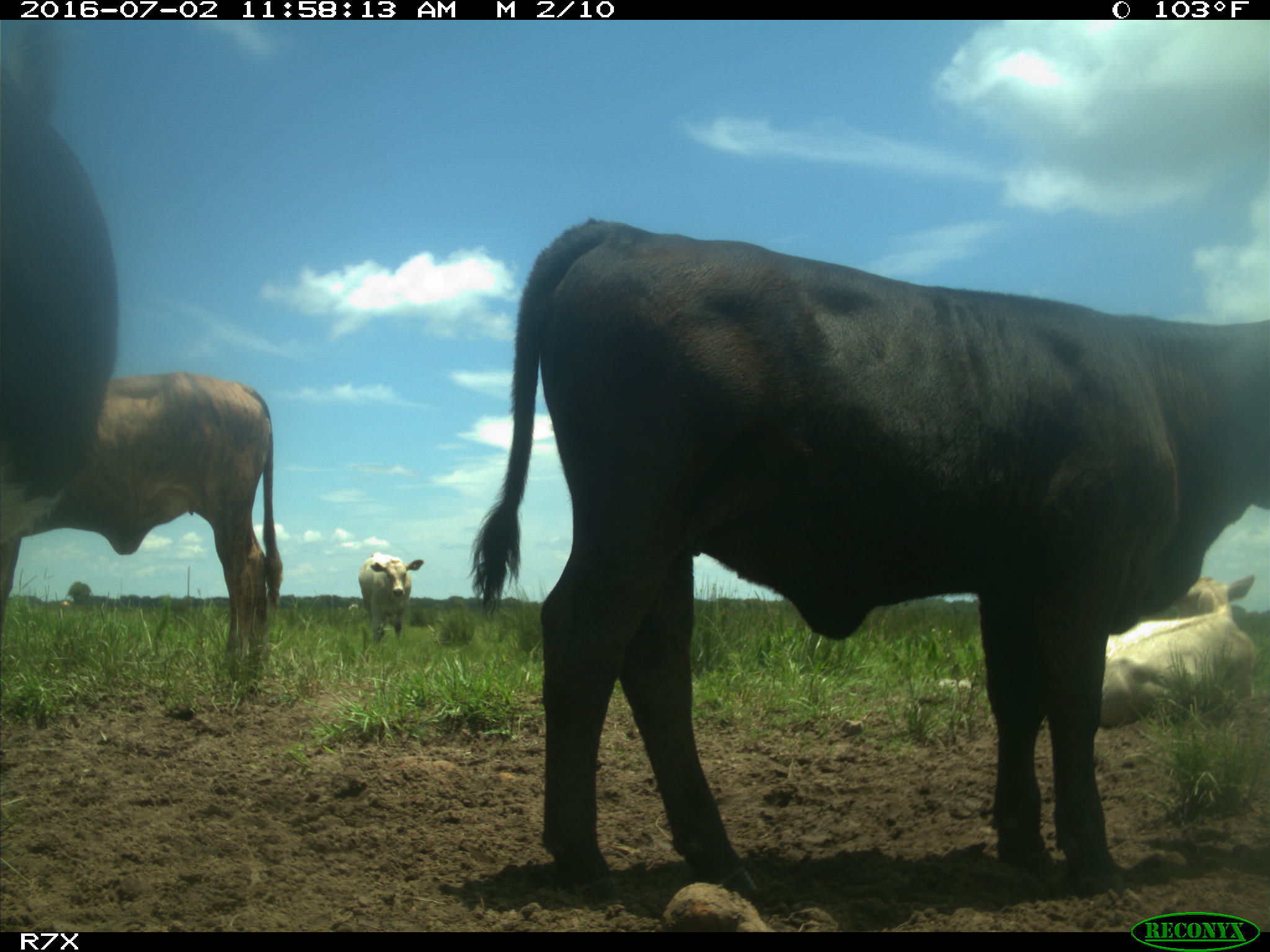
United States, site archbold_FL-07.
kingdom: Animalia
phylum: Chordata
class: Mammalia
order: Artiodactyla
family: Bovidae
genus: Bos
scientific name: Bos taurus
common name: domestic cow